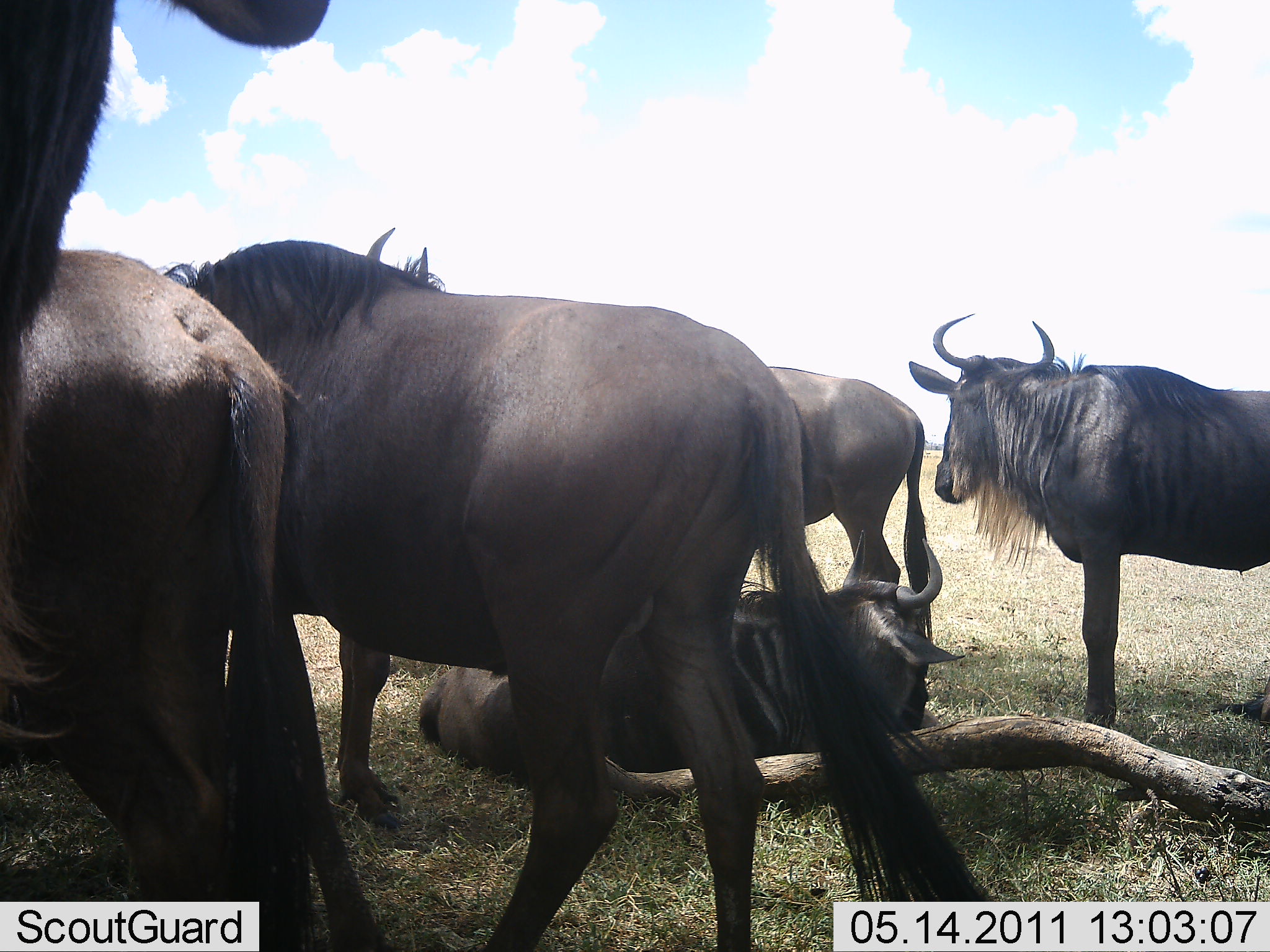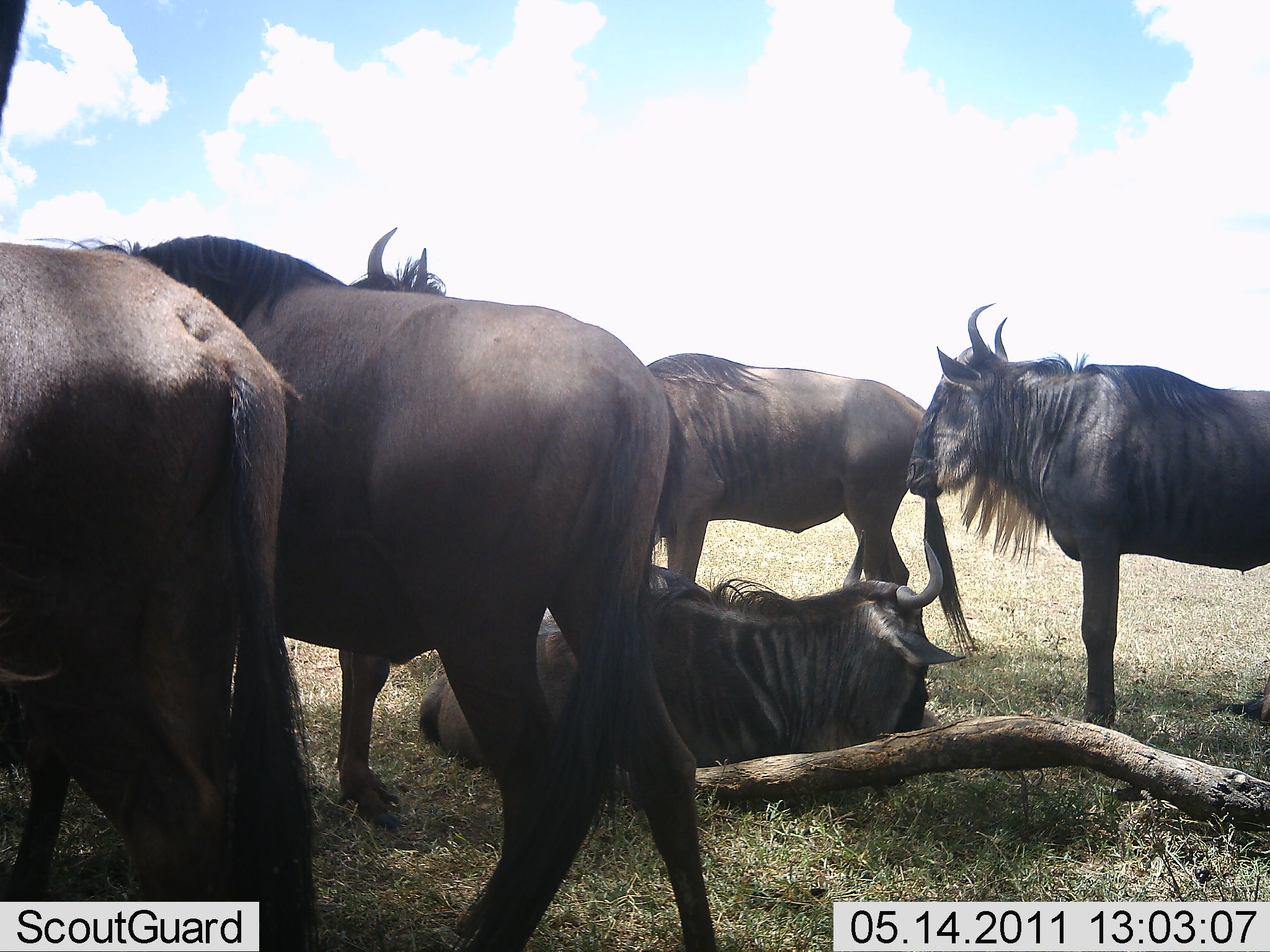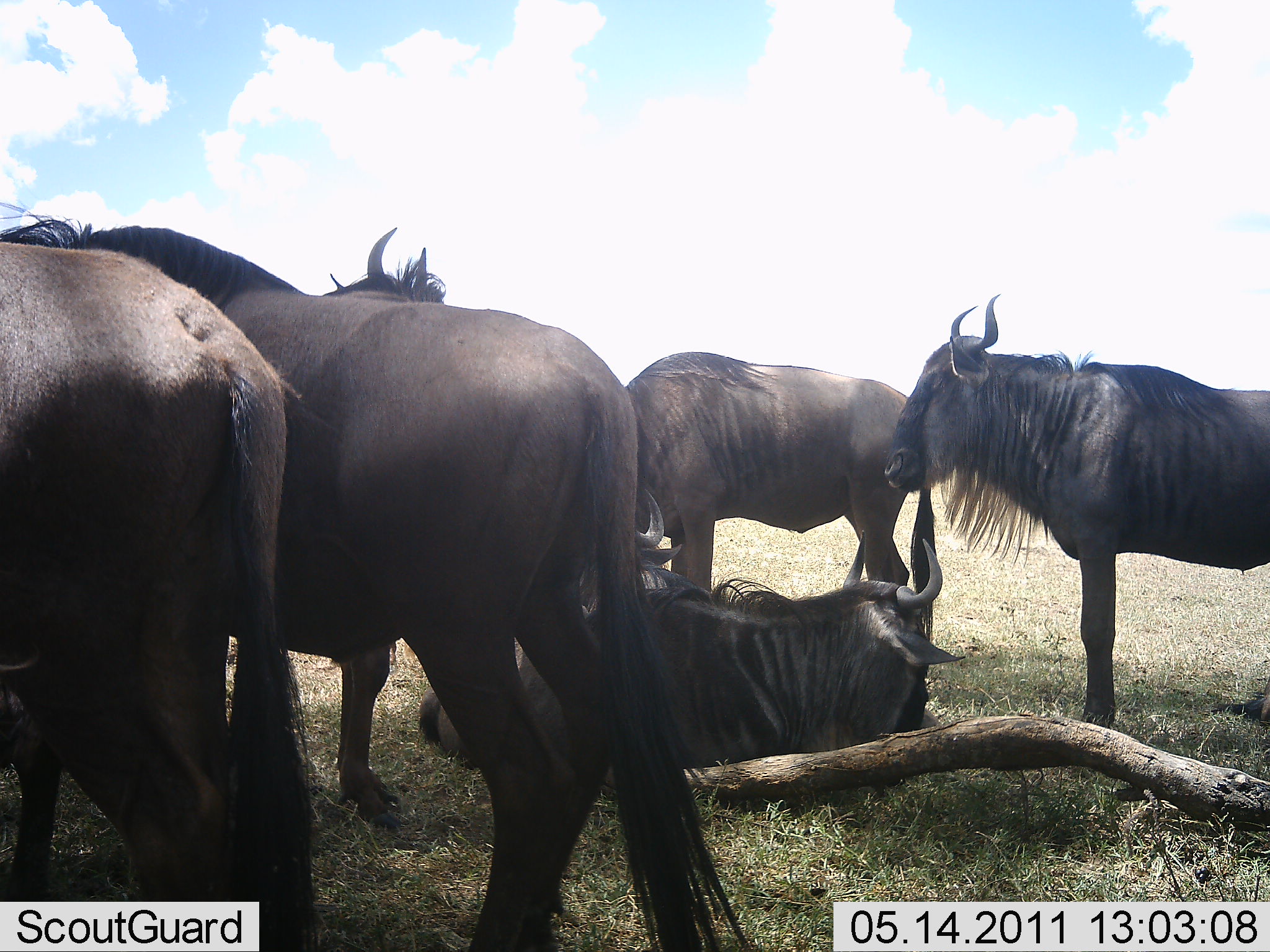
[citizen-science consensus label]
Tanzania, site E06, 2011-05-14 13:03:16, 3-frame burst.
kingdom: Animalia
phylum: Chordata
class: Mammalia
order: Artiodactyla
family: Bovidae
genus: Connochaetes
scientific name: Connochaetes taurinus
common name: blue wildebeest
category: wildebeest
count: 7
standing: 80%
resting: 90%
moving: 0%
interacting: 30%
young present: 0%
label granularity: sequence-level